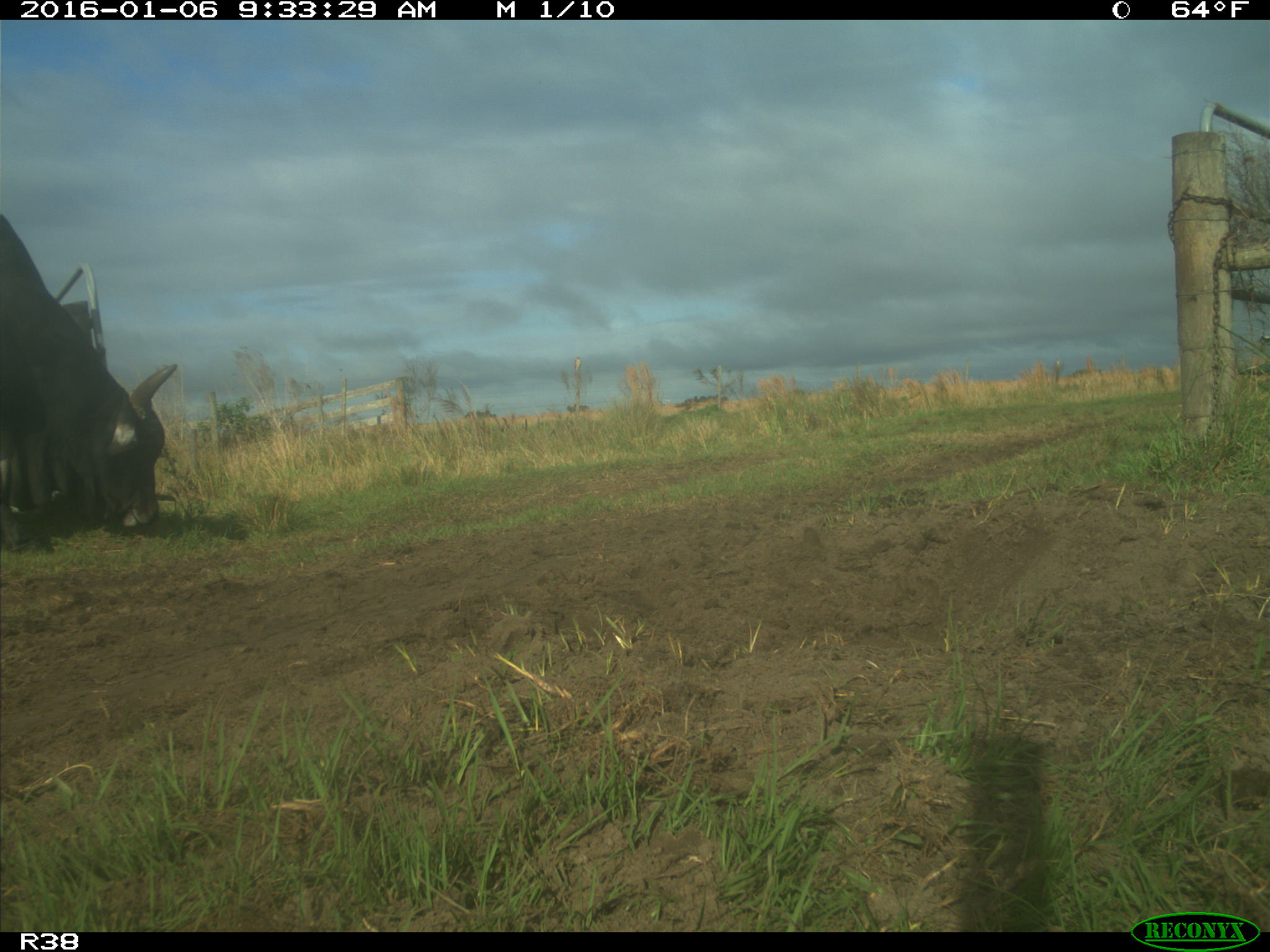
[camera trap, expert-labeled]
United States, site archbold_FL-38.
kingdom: Animalia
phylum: Chordata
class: Mammalia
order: Artiodactyla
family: Bovidae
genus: Bos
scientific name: Bos taurus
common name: domestic cow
Bos taurus (domestic cow).